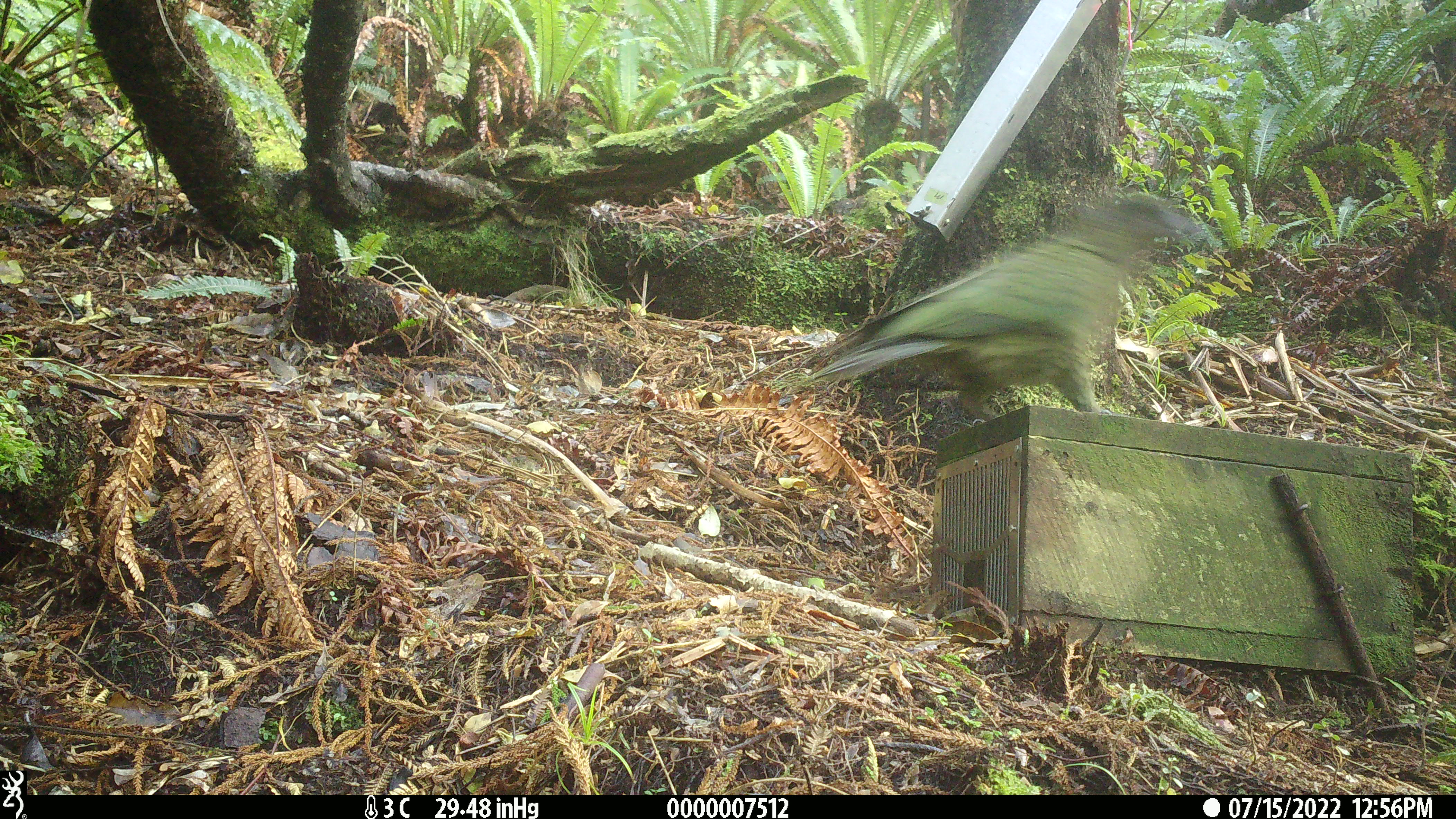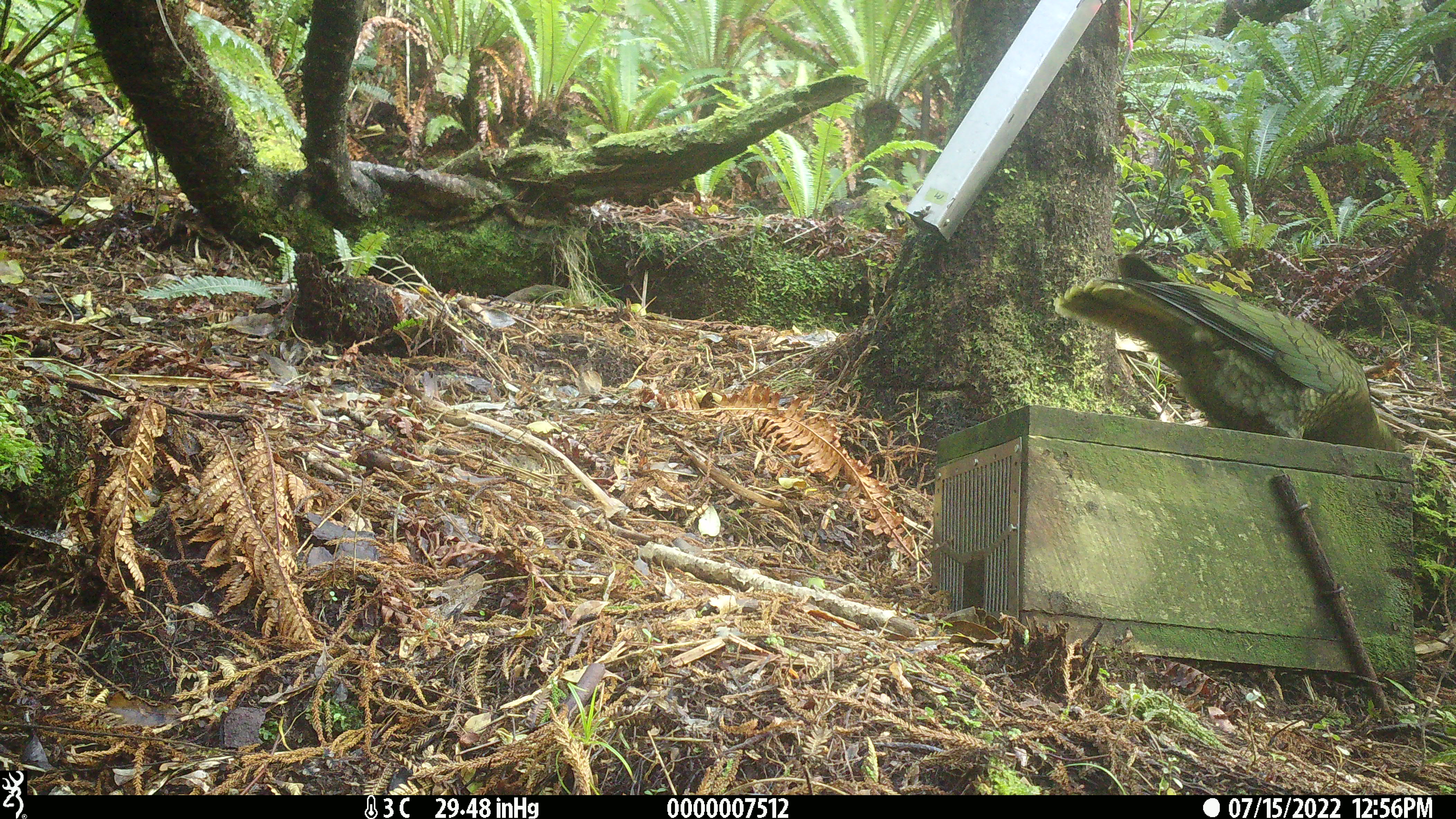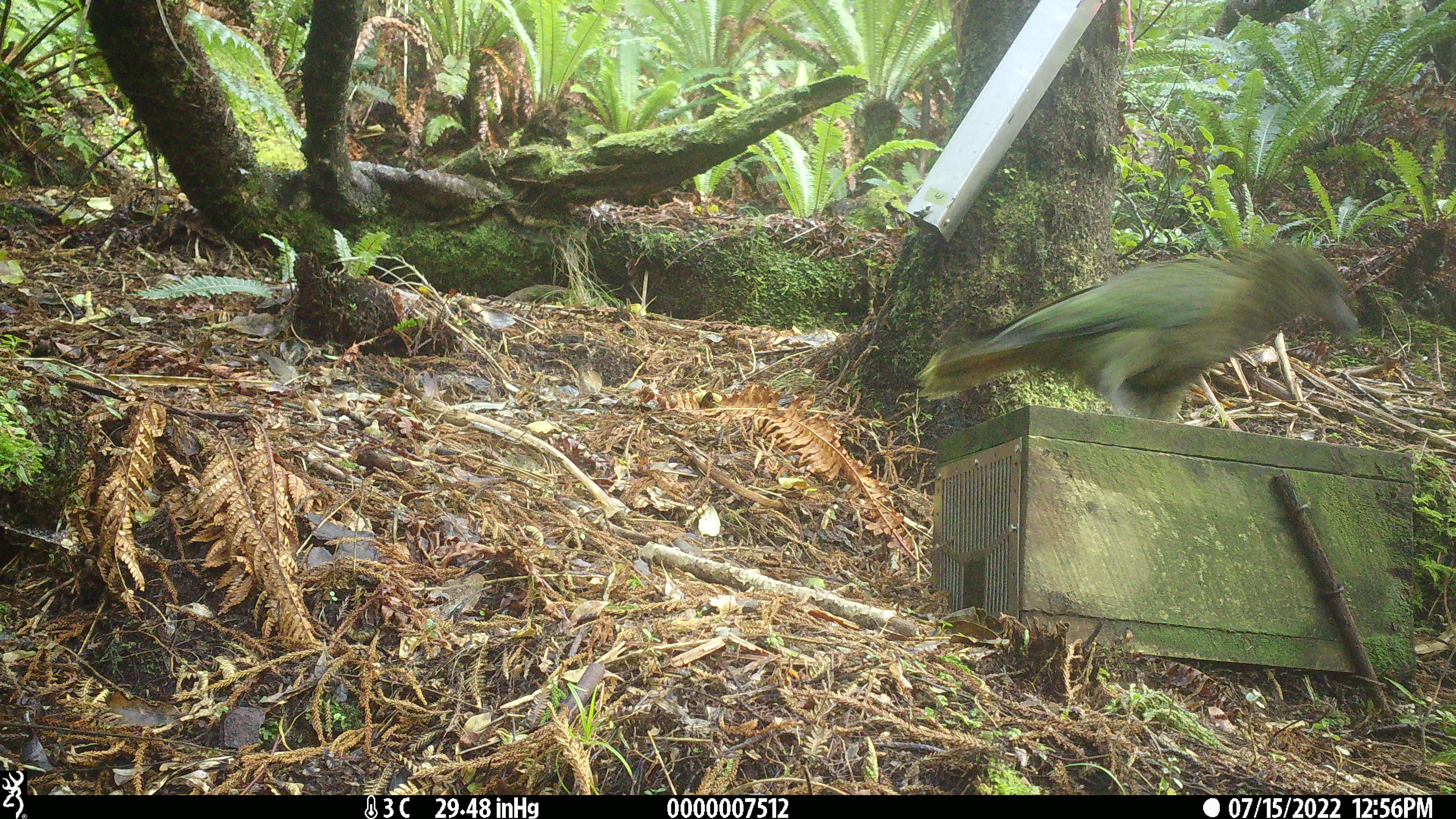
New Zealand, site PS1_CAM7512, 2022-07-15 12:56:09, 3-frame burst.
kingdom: Animalia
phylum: Chordata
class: Aves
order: Psittaciformes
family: Strigopidae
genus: Nestor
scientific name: Nestor notabilis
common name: kea